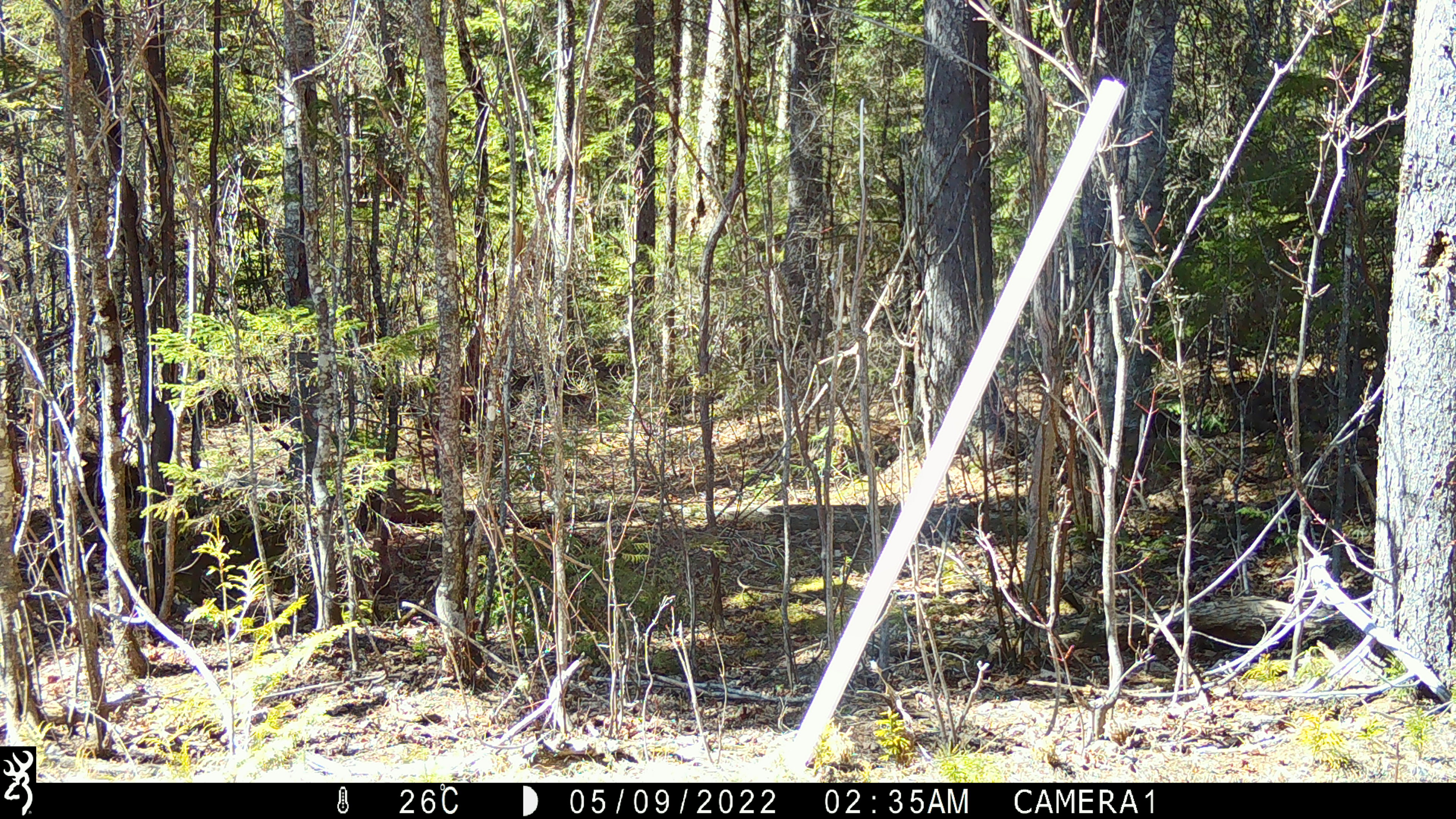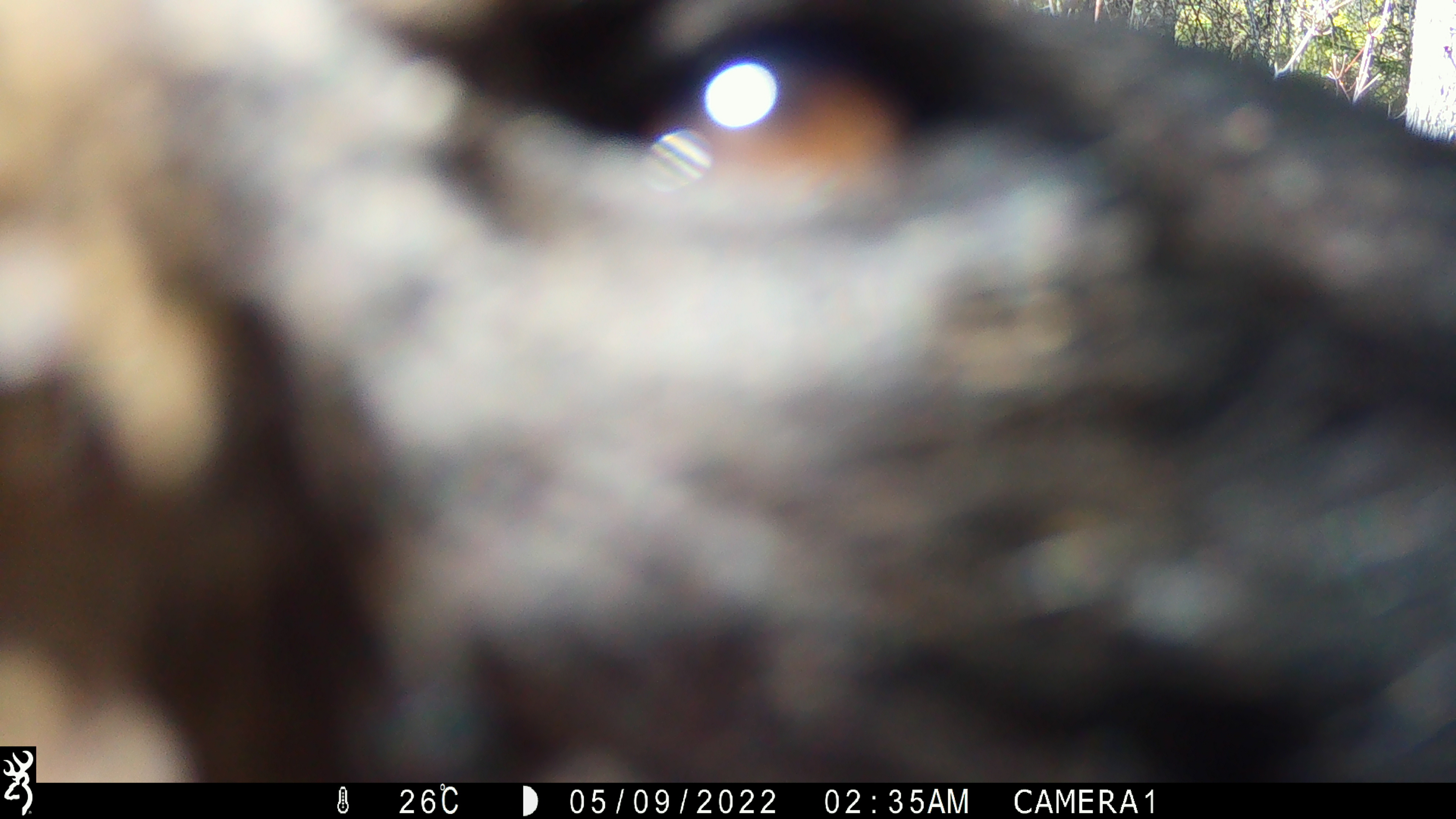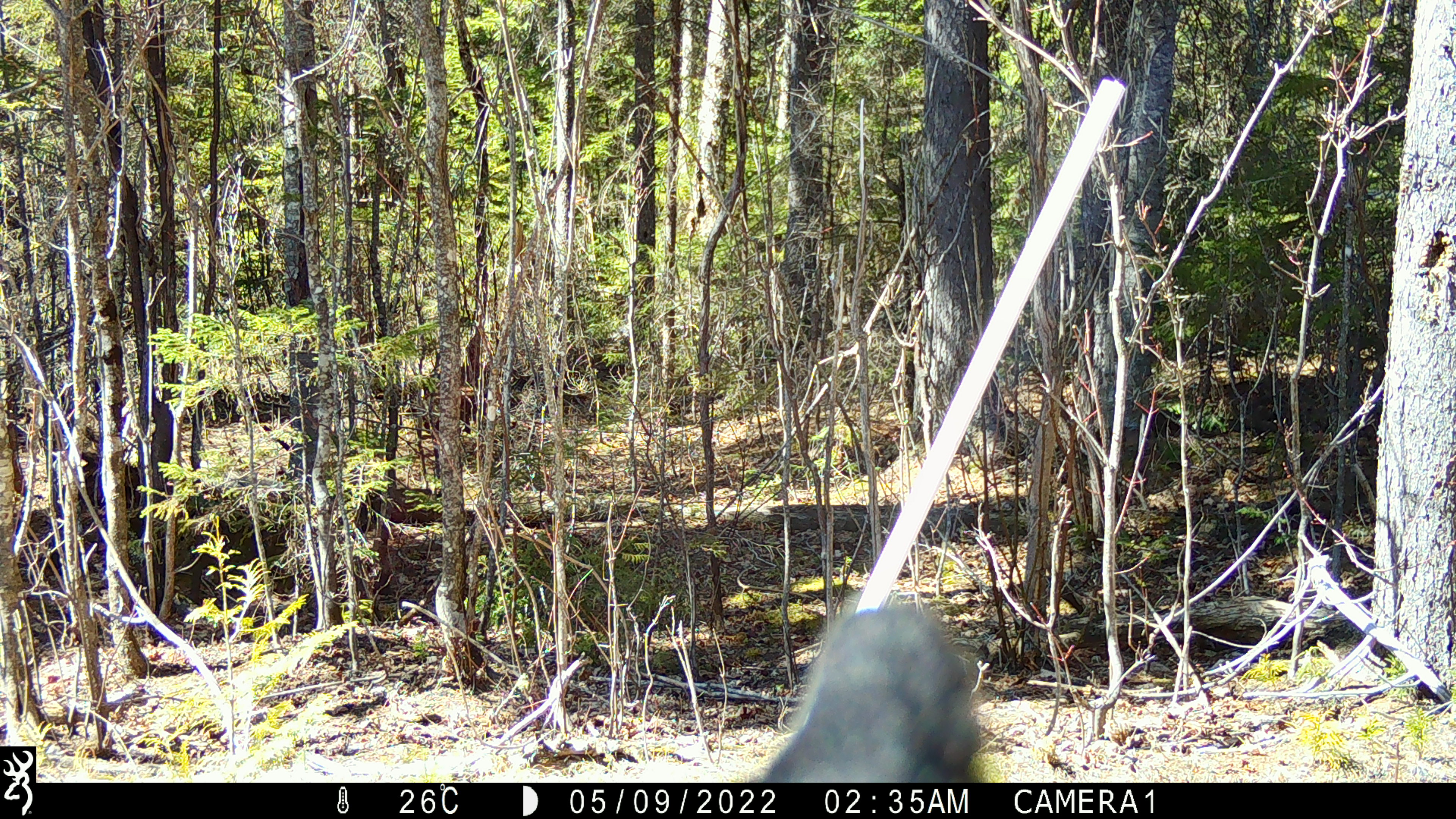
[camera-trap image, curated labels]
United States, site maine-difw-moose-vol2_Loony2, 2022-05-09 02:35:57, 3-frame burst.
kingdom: Animalia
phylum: Chordata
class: Mammalia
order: Carnivora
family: Ursidae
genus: Ursus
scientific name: Ursus americanus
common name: black bear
Black bear (Ursus americanus).